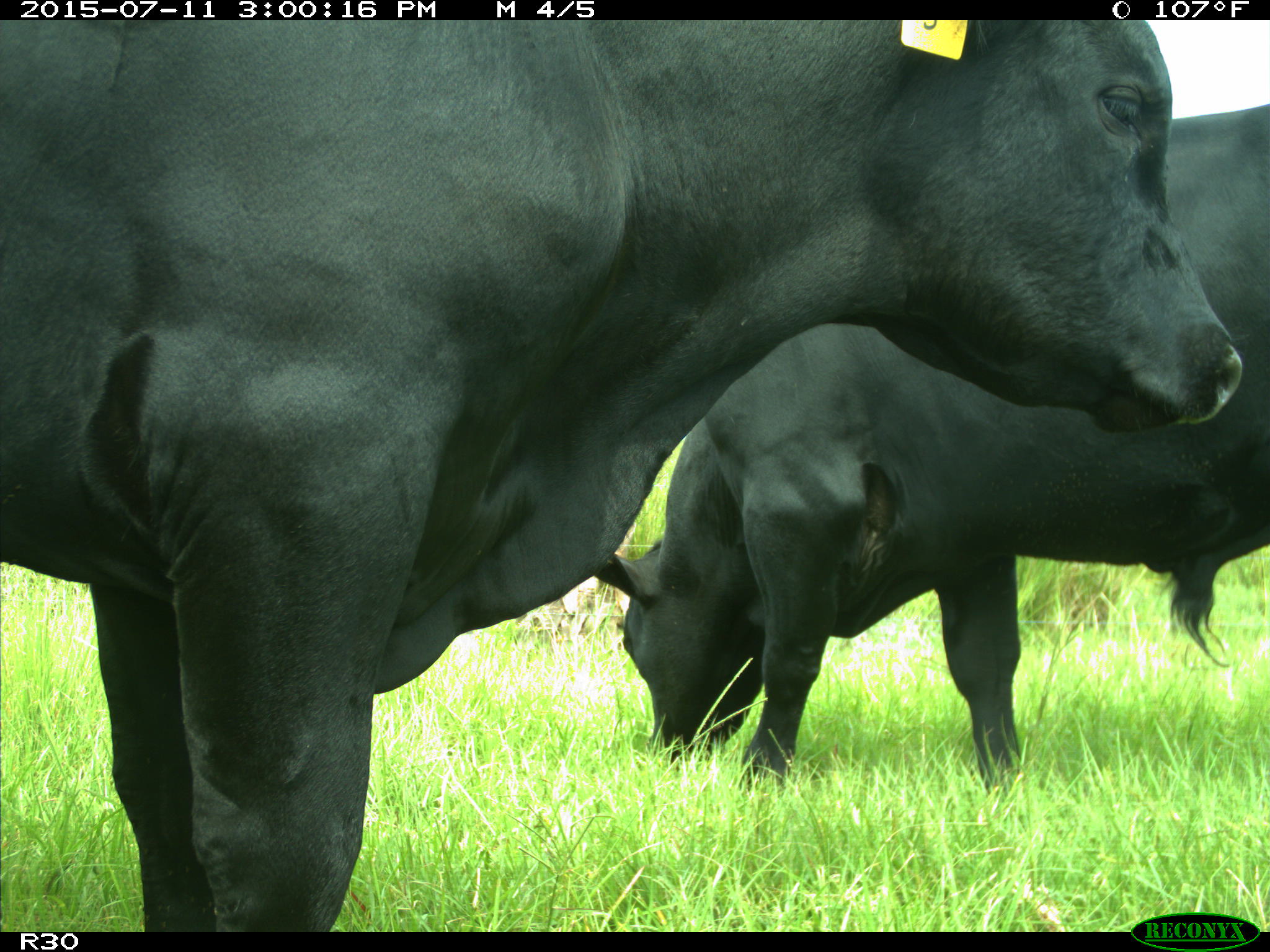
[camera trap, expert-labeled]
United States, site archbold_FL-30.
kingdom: Animalia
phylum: Chordata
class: Mammalia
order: Artiodactyla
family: Bovidae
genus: Bos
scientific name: Bos taurus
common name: domestic cow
Bos taurus (domestic cow).